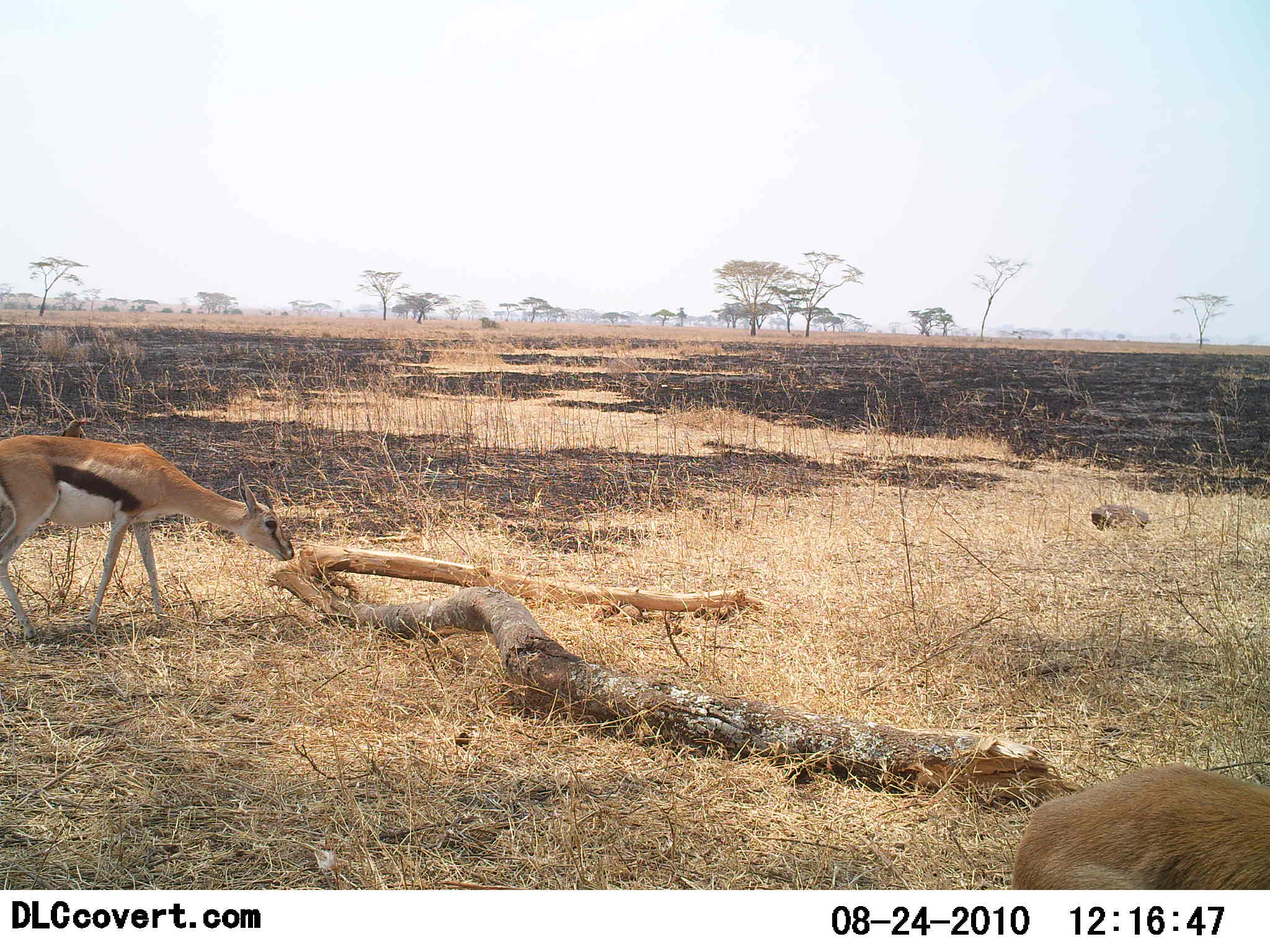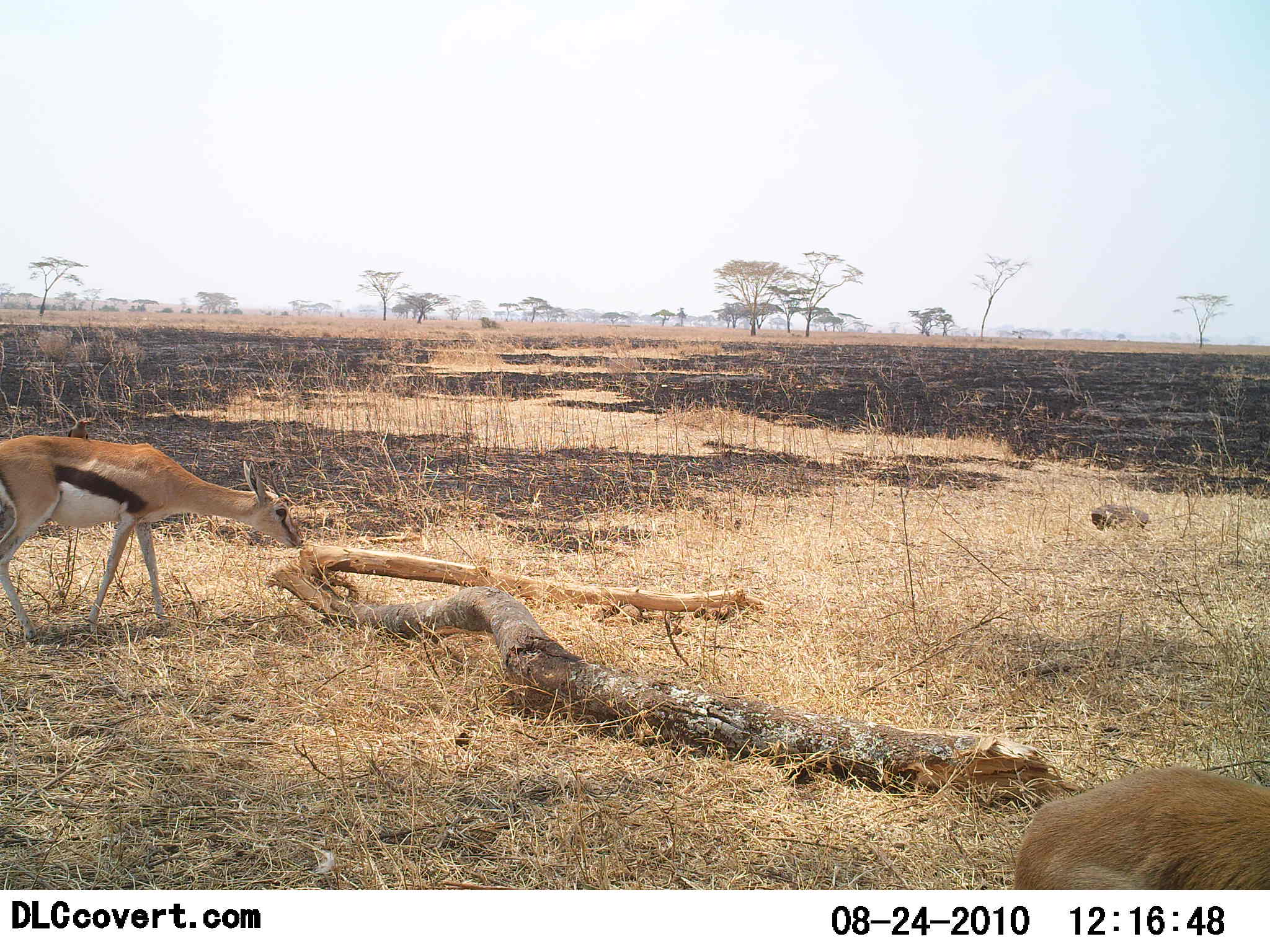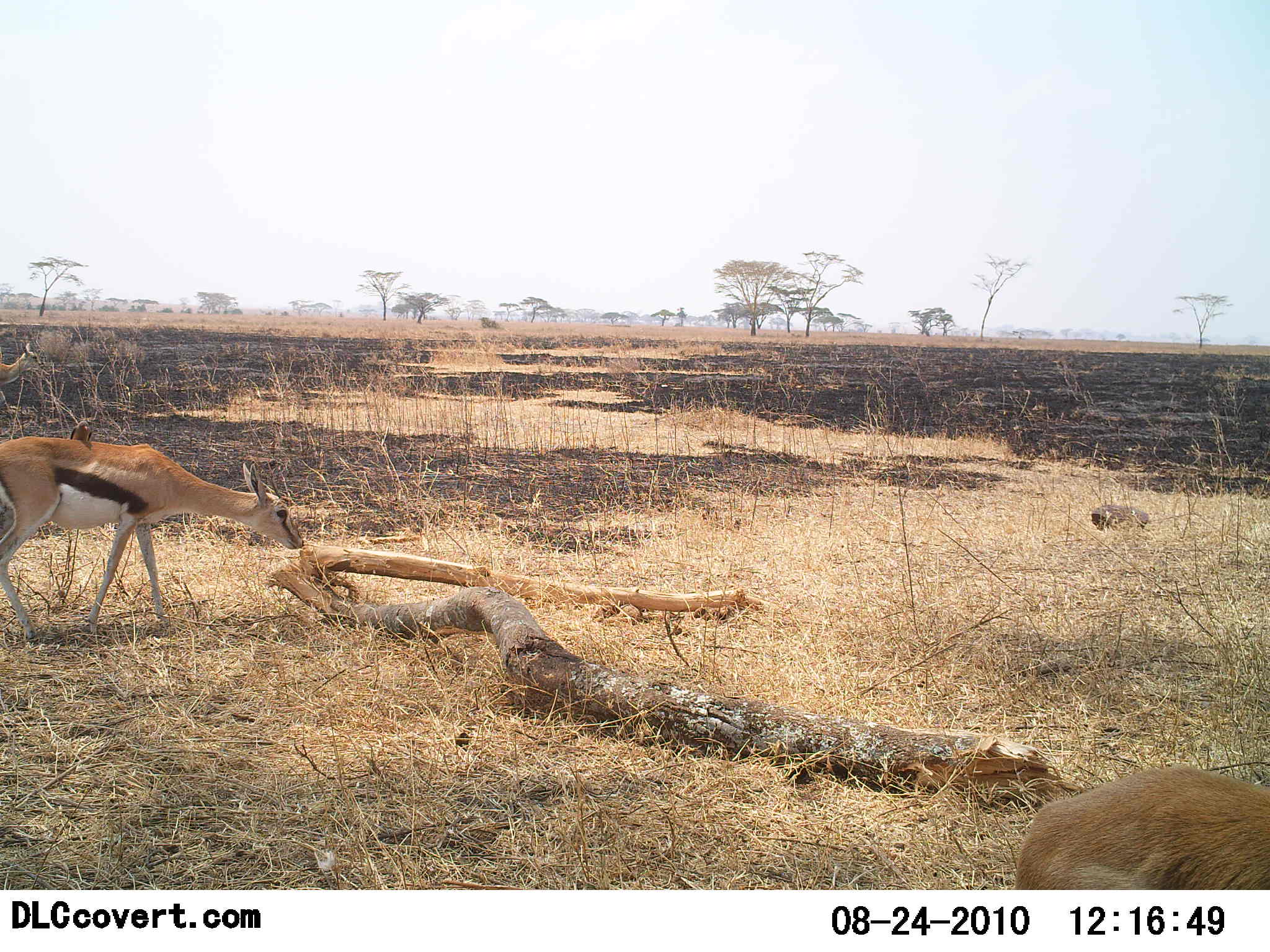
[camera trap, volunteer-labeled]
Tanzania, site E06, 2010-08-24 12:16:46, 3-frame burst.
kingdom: Animalia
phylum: Chordata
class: Mammalia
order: Artiodactyla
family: Bovidae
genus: Eudorcas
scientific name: Eudorcas thomsonii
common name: thomson's gazelle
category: gazellethomsons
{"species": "gazellethomsons (thomson's gazelle) (Eudorcas thomsonii)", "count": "2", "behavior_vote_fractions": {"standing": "65%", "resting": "5%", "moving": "20%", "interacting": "15%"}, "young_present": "0%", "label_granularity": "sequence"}